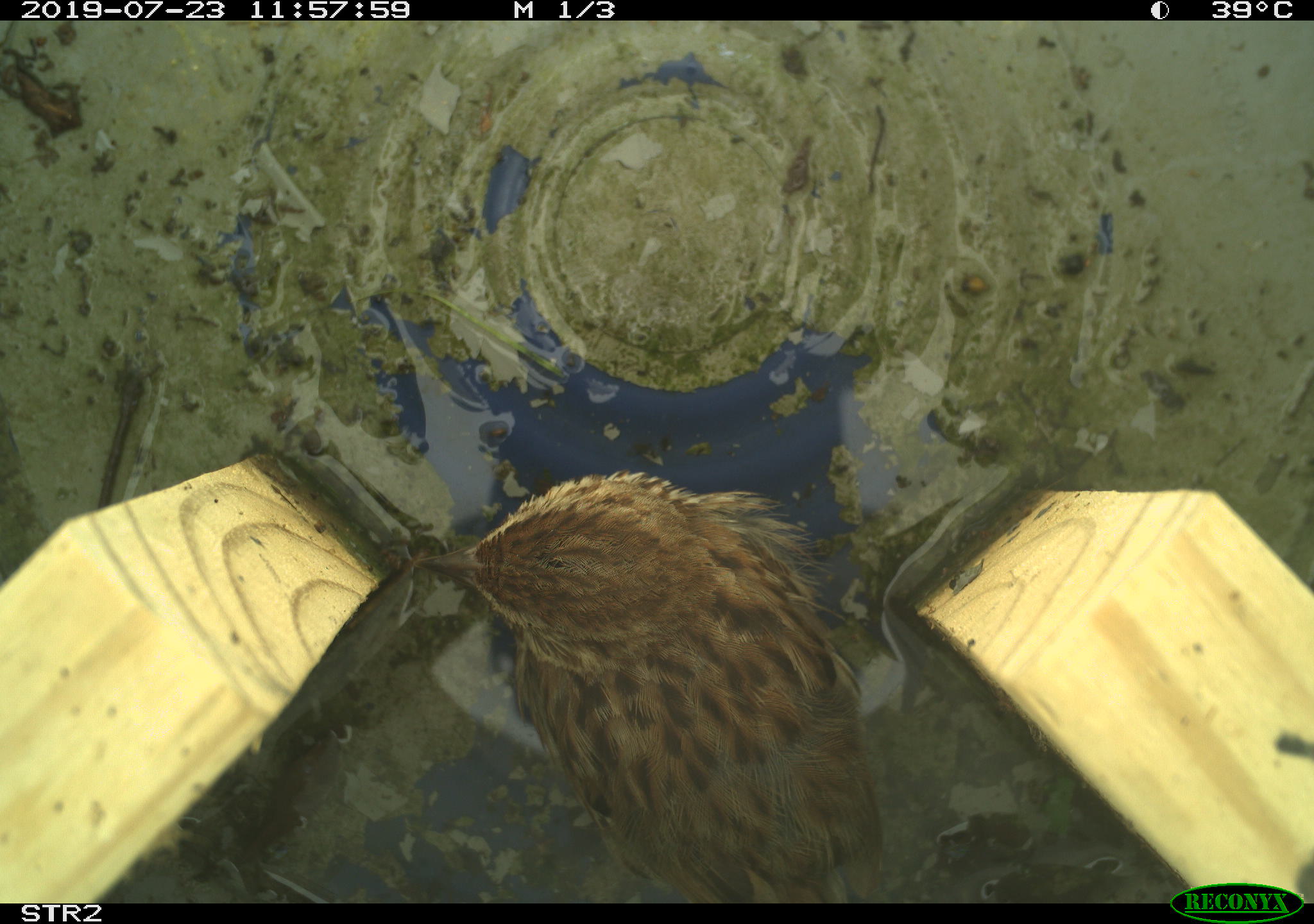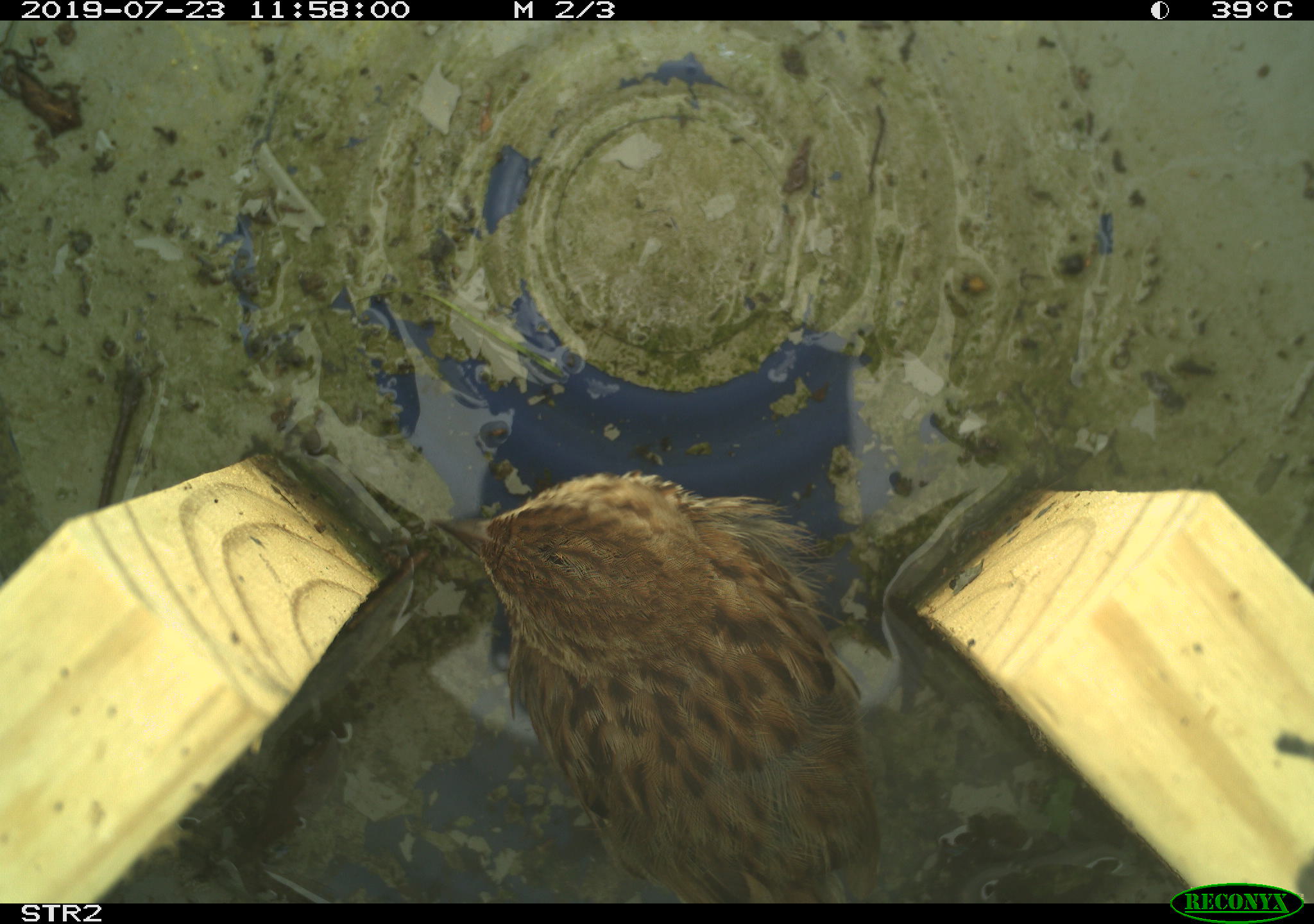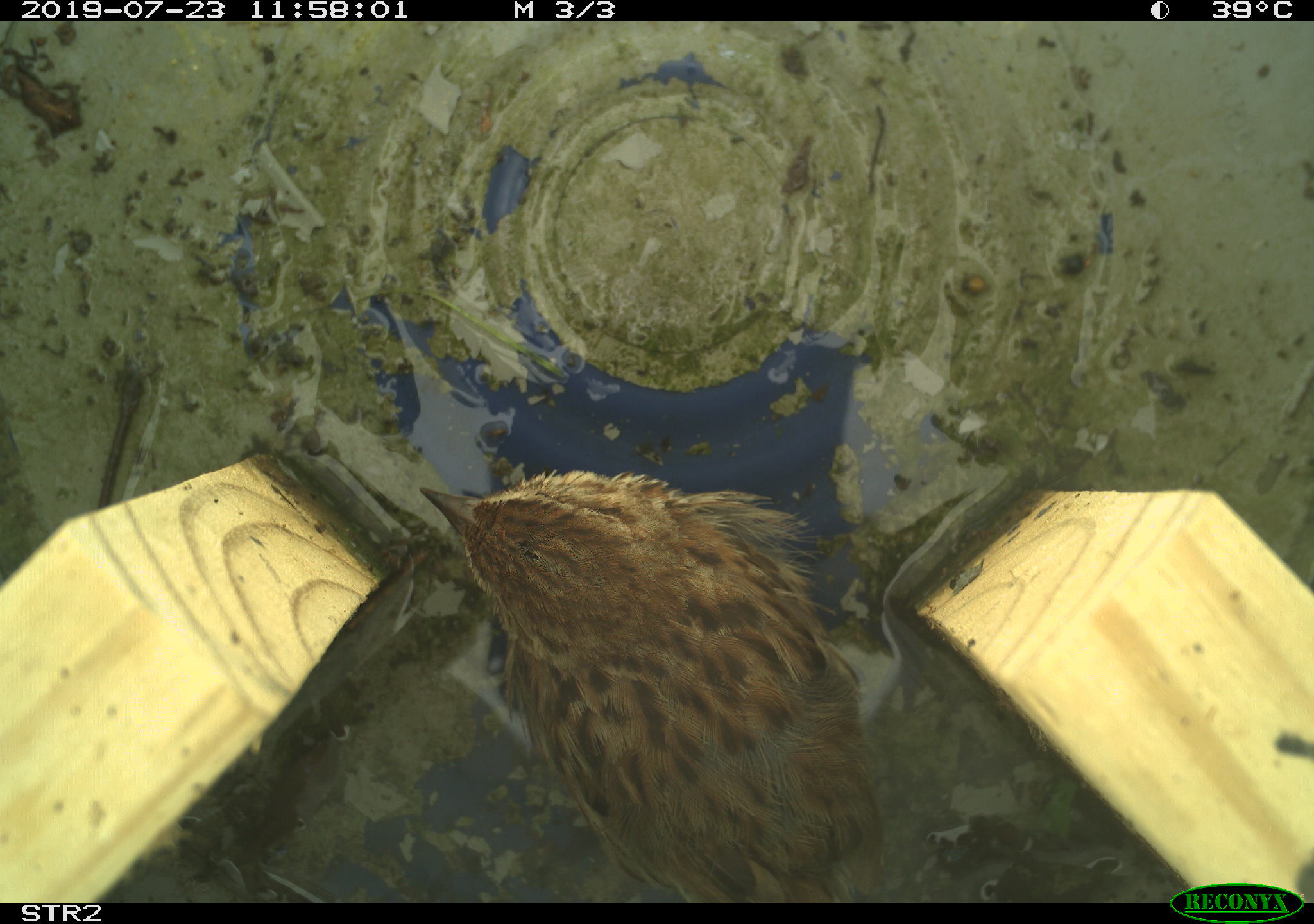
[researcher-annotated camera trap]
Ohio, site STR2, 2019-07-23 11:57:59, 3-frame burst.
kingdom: Animalia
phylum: Chordata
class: Aves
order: Passeriformes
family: Passerellidae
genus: Melospiza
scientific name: Melospiza melodia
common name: song sparrow